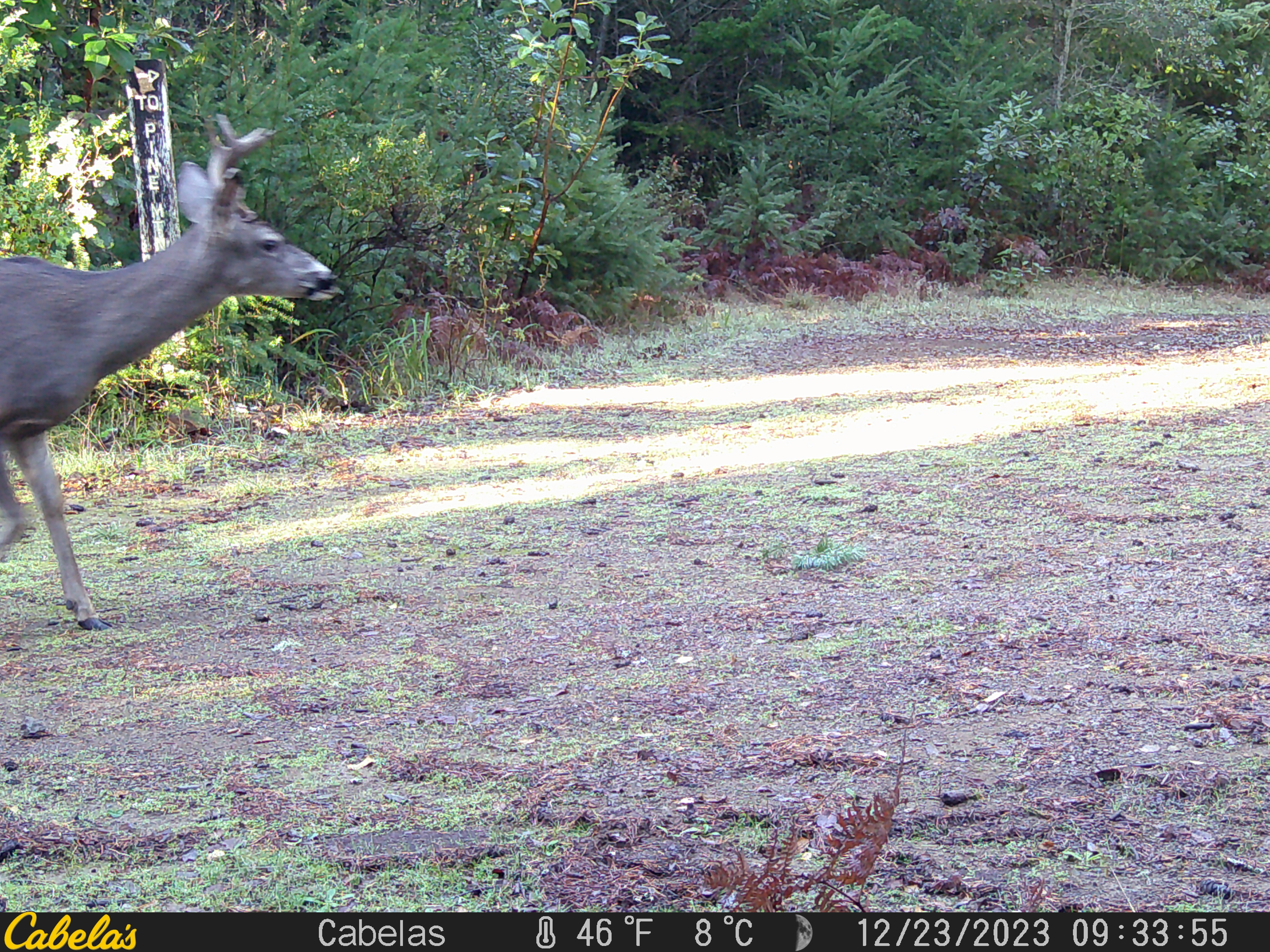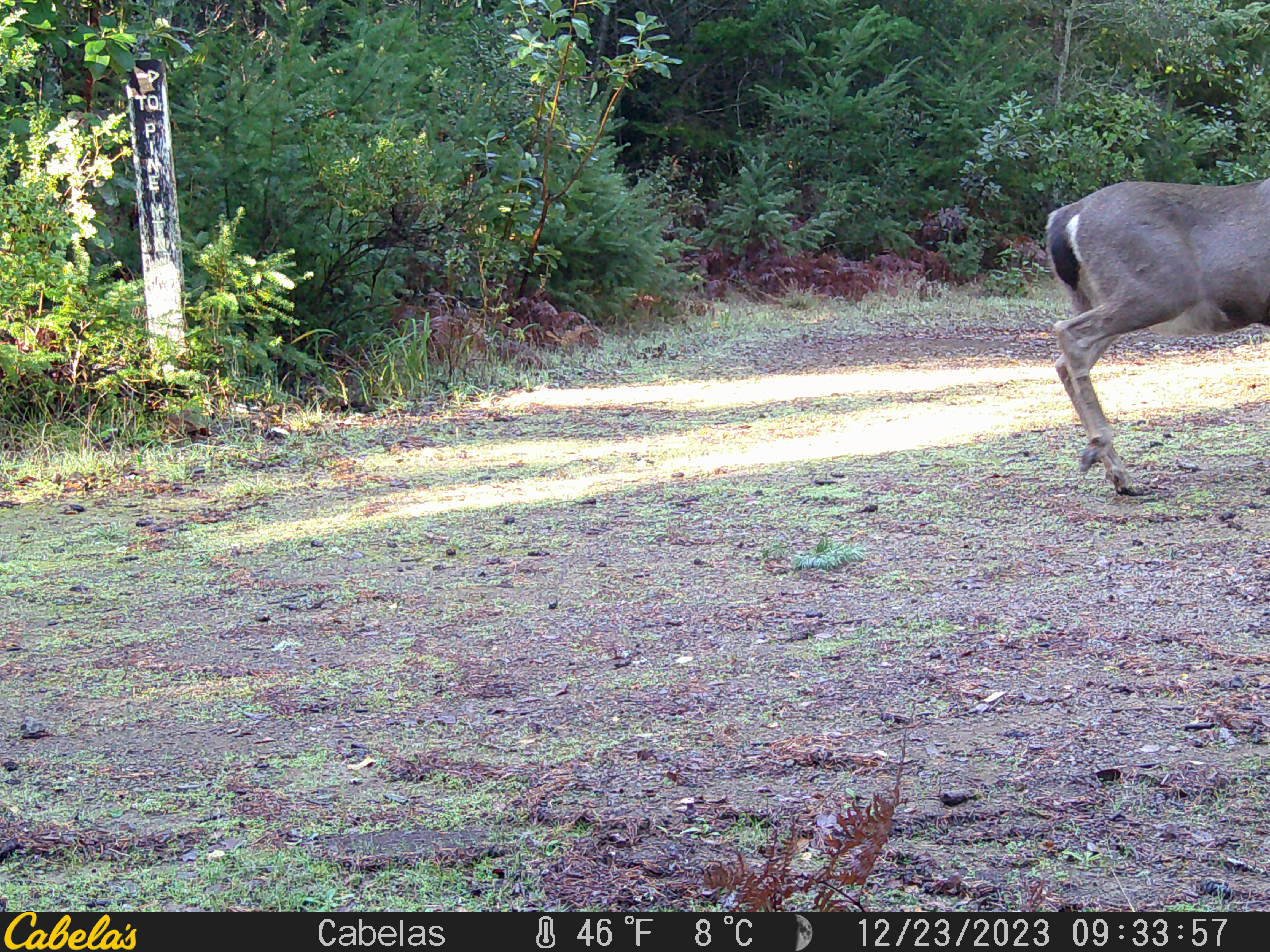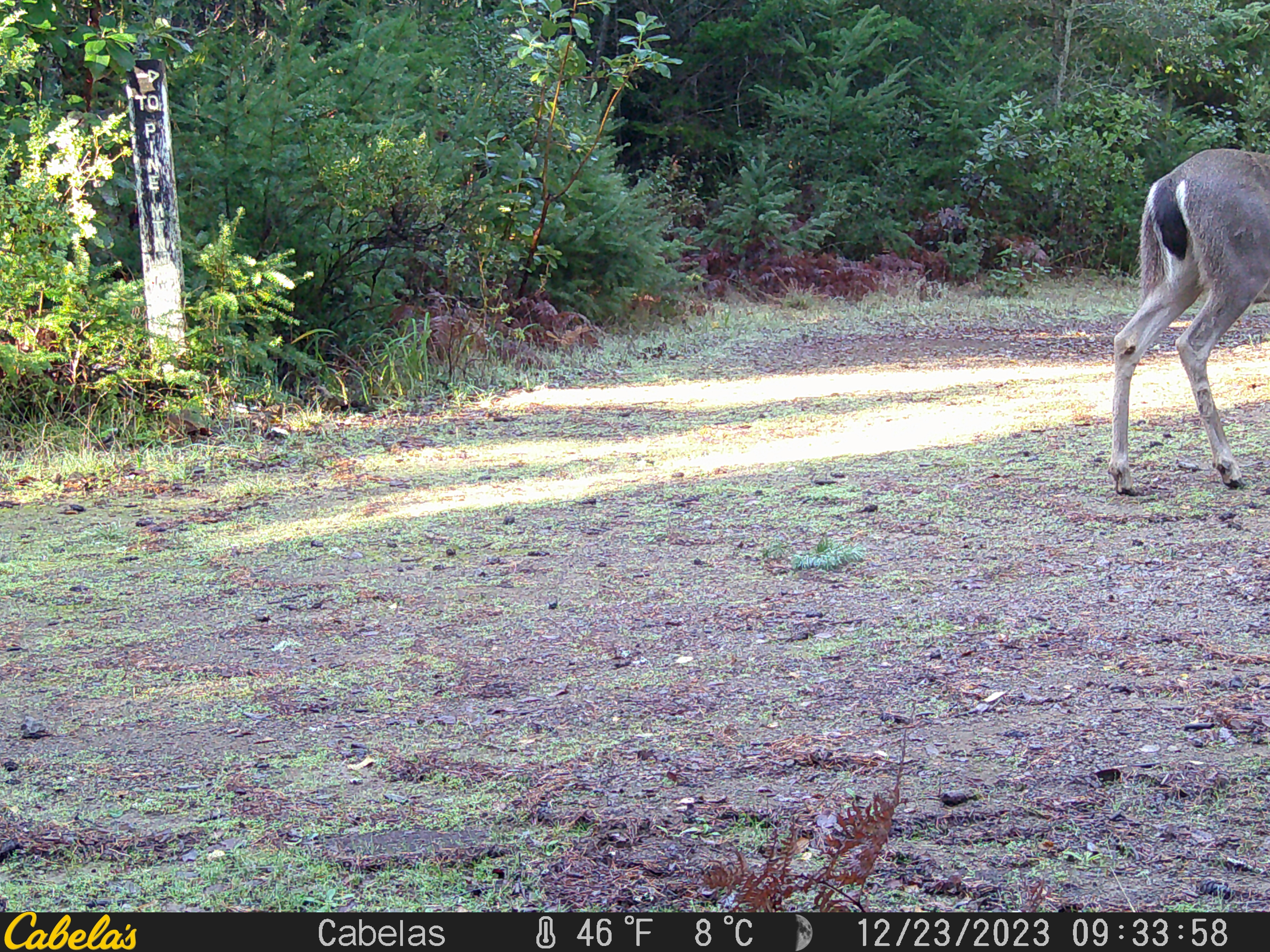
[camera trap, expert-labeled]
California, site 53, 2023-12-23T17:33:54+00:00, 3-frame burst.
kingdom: Animalia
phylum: Chordata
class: Mammalia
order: Artiodactyla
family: Cervidae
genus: Odocoileus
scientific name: Odocoileus hemionus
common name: mule deer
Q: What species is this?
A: Mule deer (Odocoileus hemionus).